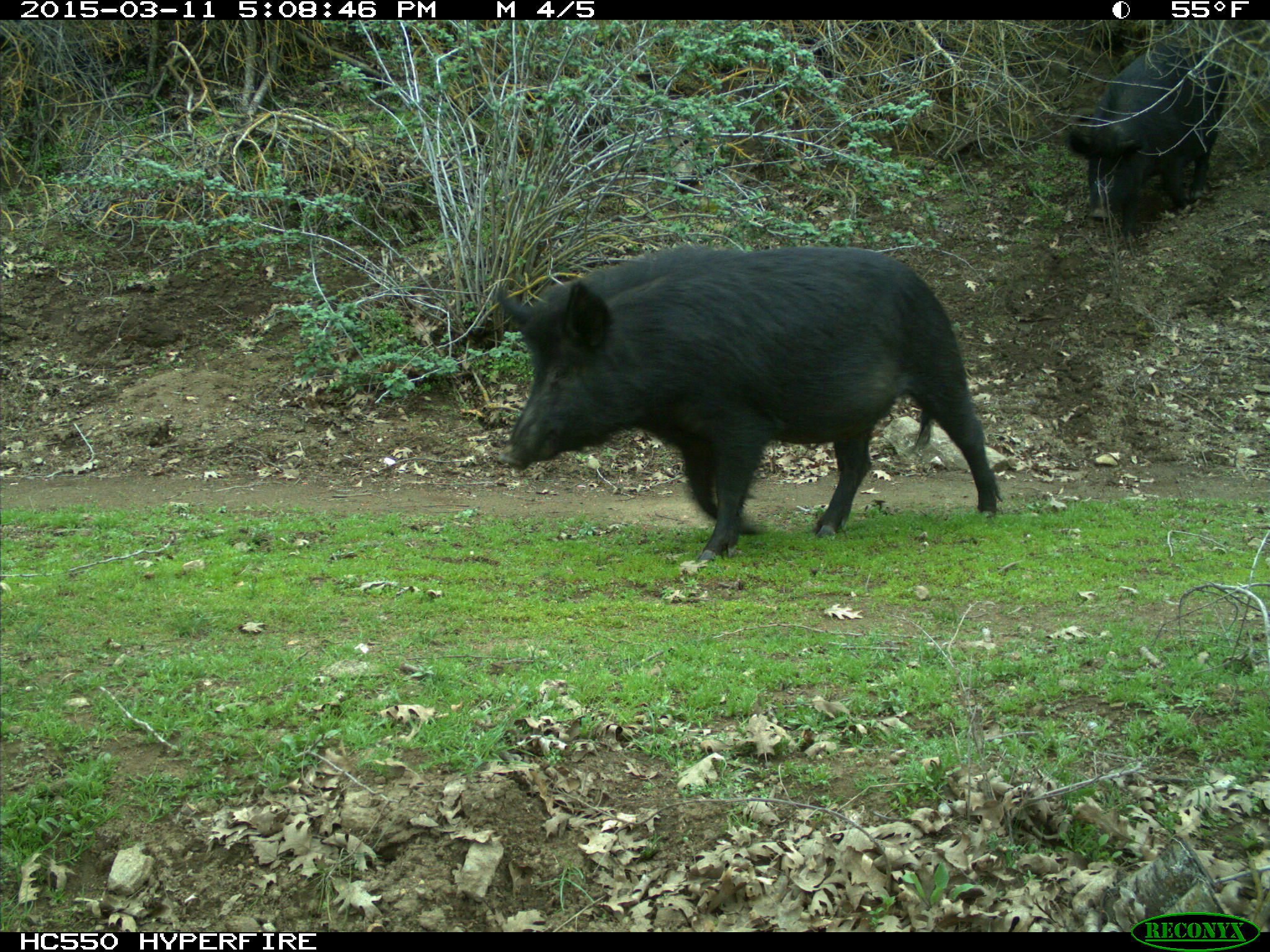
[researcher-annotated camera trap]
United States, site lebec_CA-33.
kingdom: Animalia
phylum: Chordata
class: Mammalia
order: Artiodactyla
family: Suidae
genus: Sus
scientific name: Sus scrofa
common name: wild boar